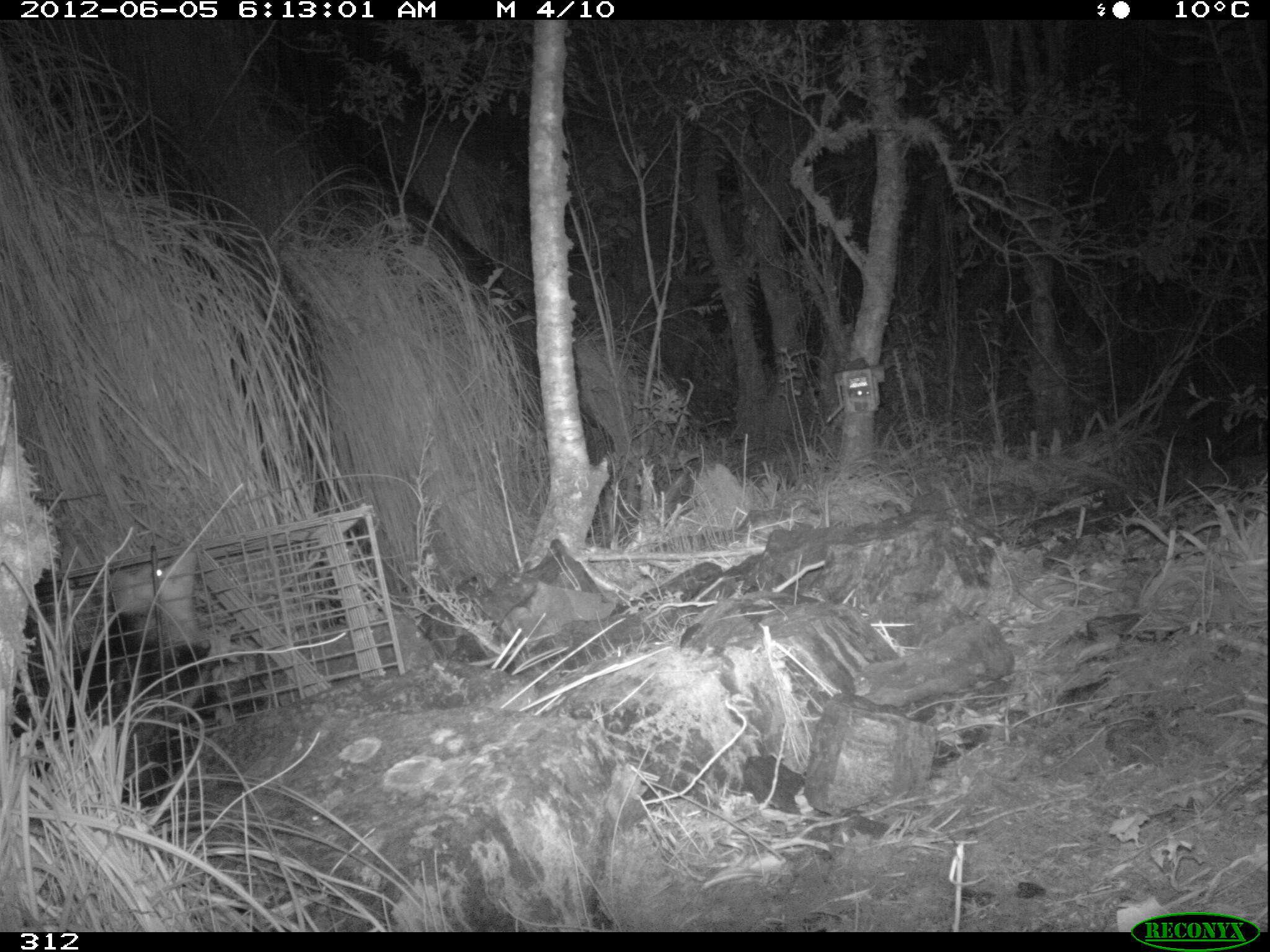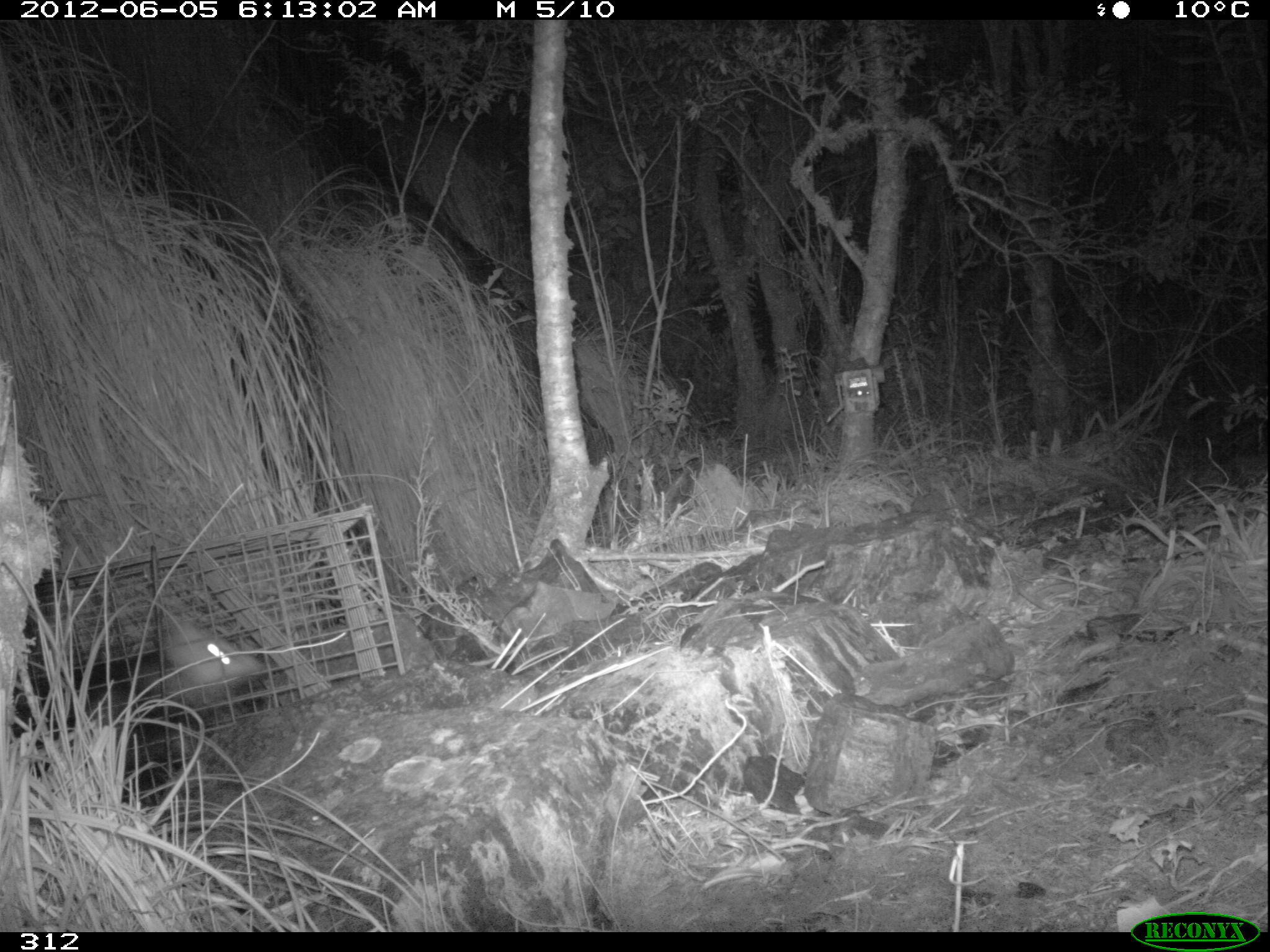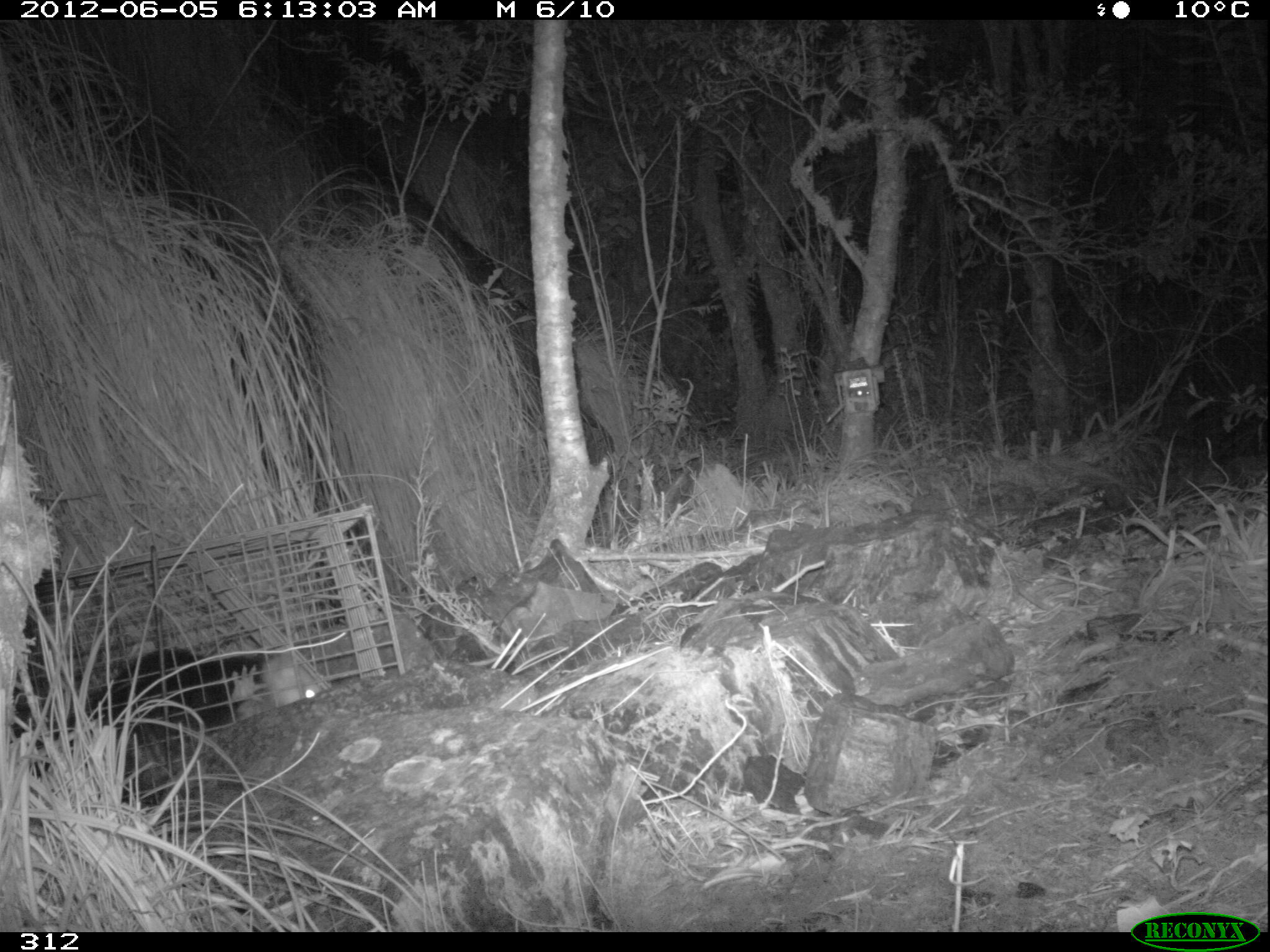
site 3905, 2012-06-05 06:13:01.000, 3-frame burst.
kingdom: Animalia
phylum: Chordata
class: Mammalia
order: Didelphimorphia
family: Didelphidae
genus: Didelphis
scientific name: Didelphis pernigra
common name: andean white-eared opossum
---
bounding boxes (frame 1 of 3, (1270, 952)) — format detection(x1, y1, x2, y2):
didelphis pernigra: detection(13, 545, 242, 805)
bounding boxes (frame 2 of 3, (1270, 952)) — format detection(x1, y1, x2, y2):
didelphis pernigra: detection(10, 617, 270, 812)